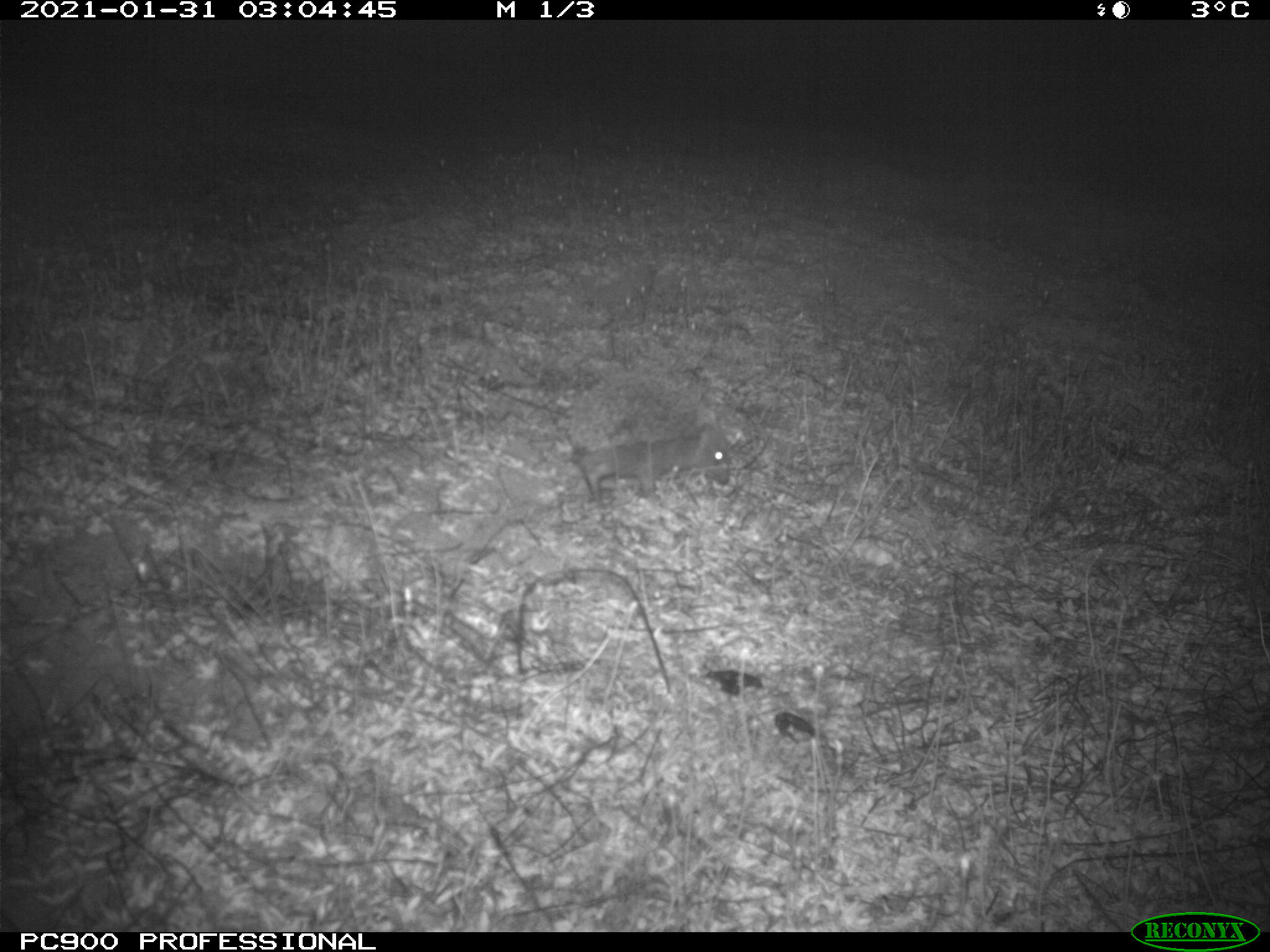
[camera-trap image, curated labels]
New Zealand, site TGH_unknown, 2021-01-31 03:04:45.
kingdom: Animalia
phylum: Chordata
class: Mammalia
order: Eulipotyphla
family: Erinaceidae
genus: Erinaceus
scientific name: Erinaceus europaeus europaeus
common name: european hedgehog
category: hedgehog